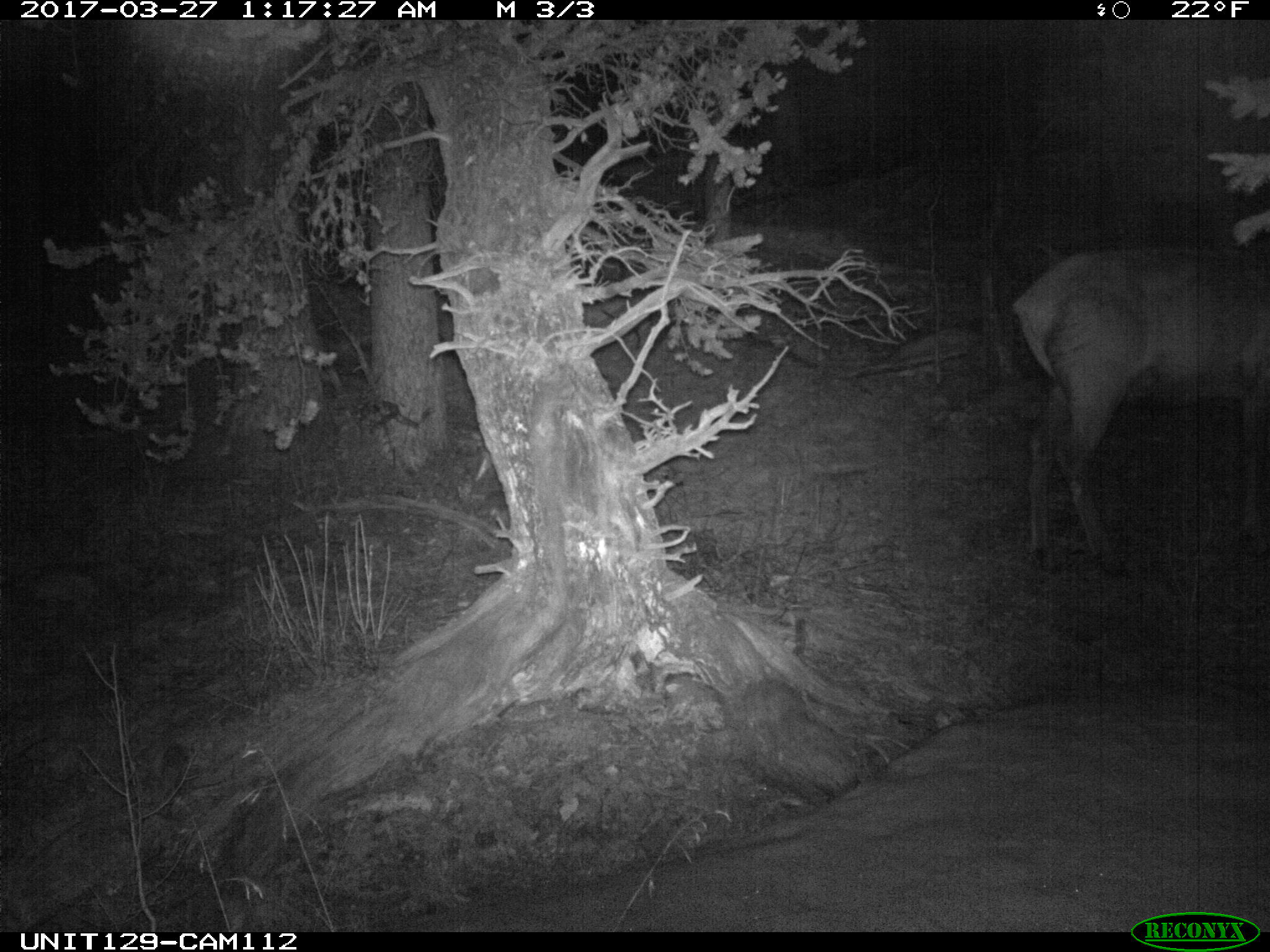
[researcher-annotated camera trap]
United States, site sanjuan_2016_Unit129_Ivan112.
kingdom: Animalia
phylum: Chordata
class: Mammalia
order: Artiodactyla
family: Cervidae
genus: Cervus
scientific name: Cervus elaphus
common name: red deer